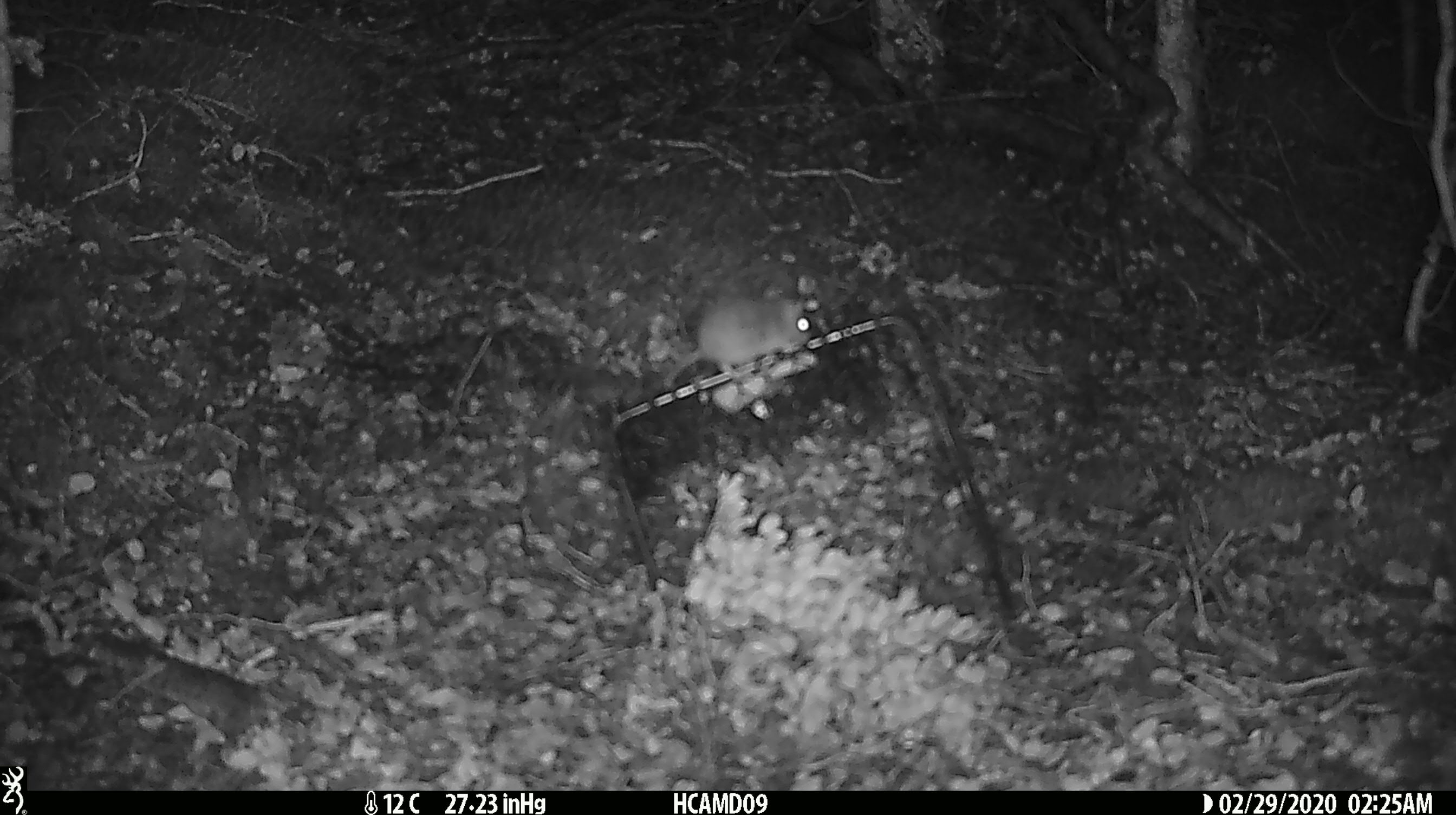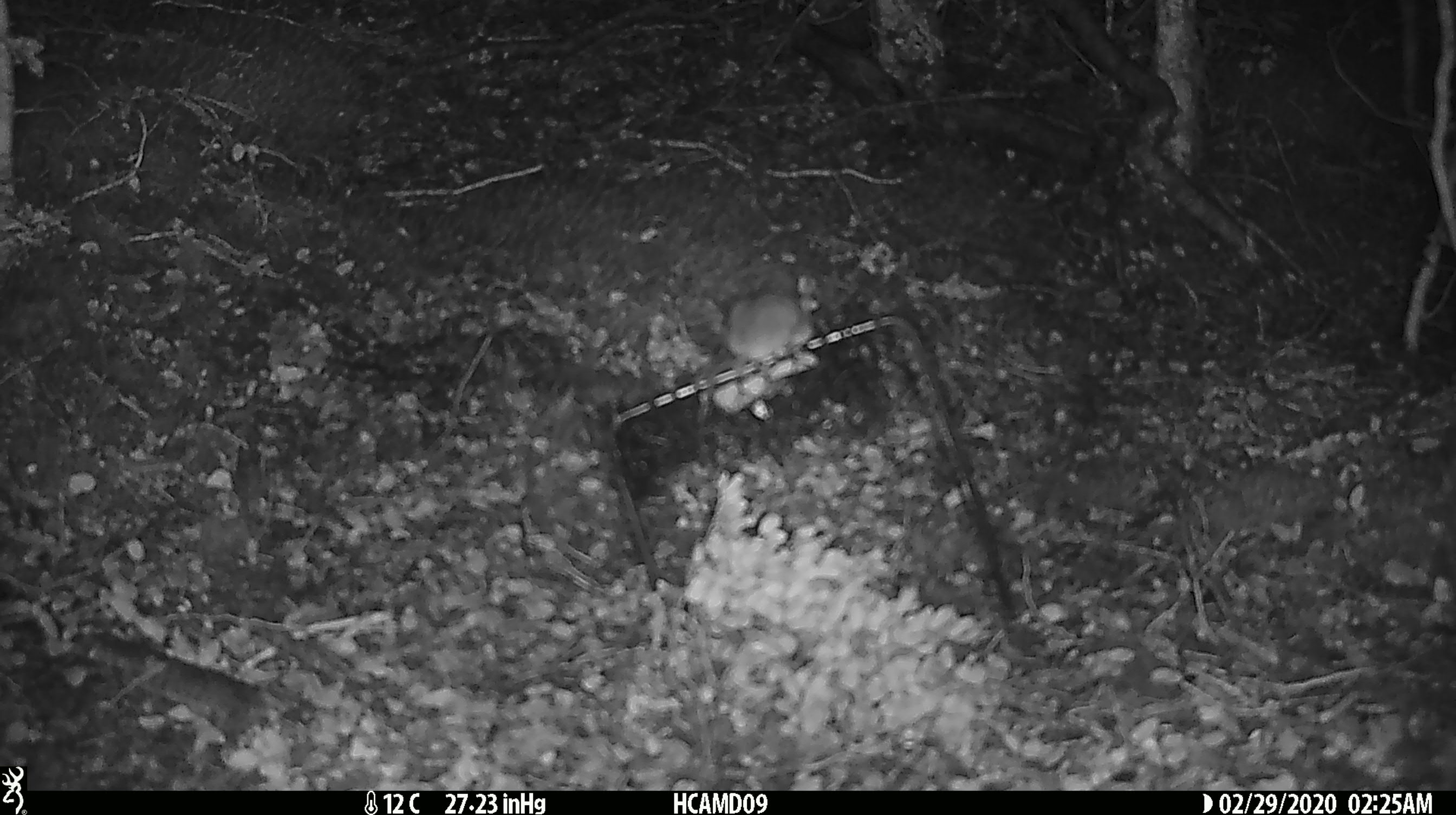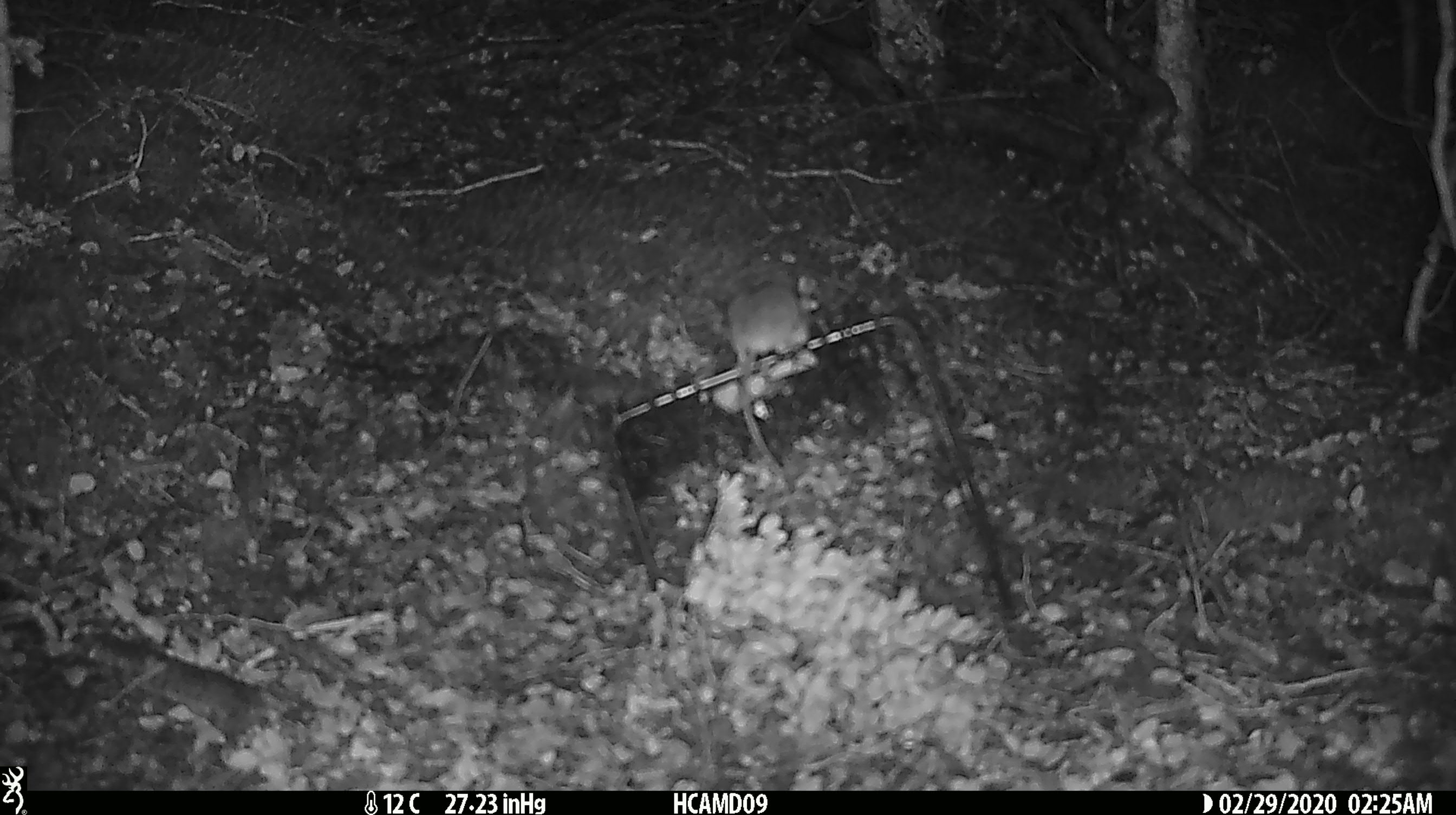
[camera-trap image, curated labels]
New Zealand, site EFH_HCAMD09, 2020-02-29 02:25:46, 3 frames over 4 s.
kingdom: Animalia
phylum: Chordata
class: Mammalia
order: Rodentia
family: Muridae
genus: Mus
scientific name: Mus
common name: mouse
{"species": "mouse (Mus)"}